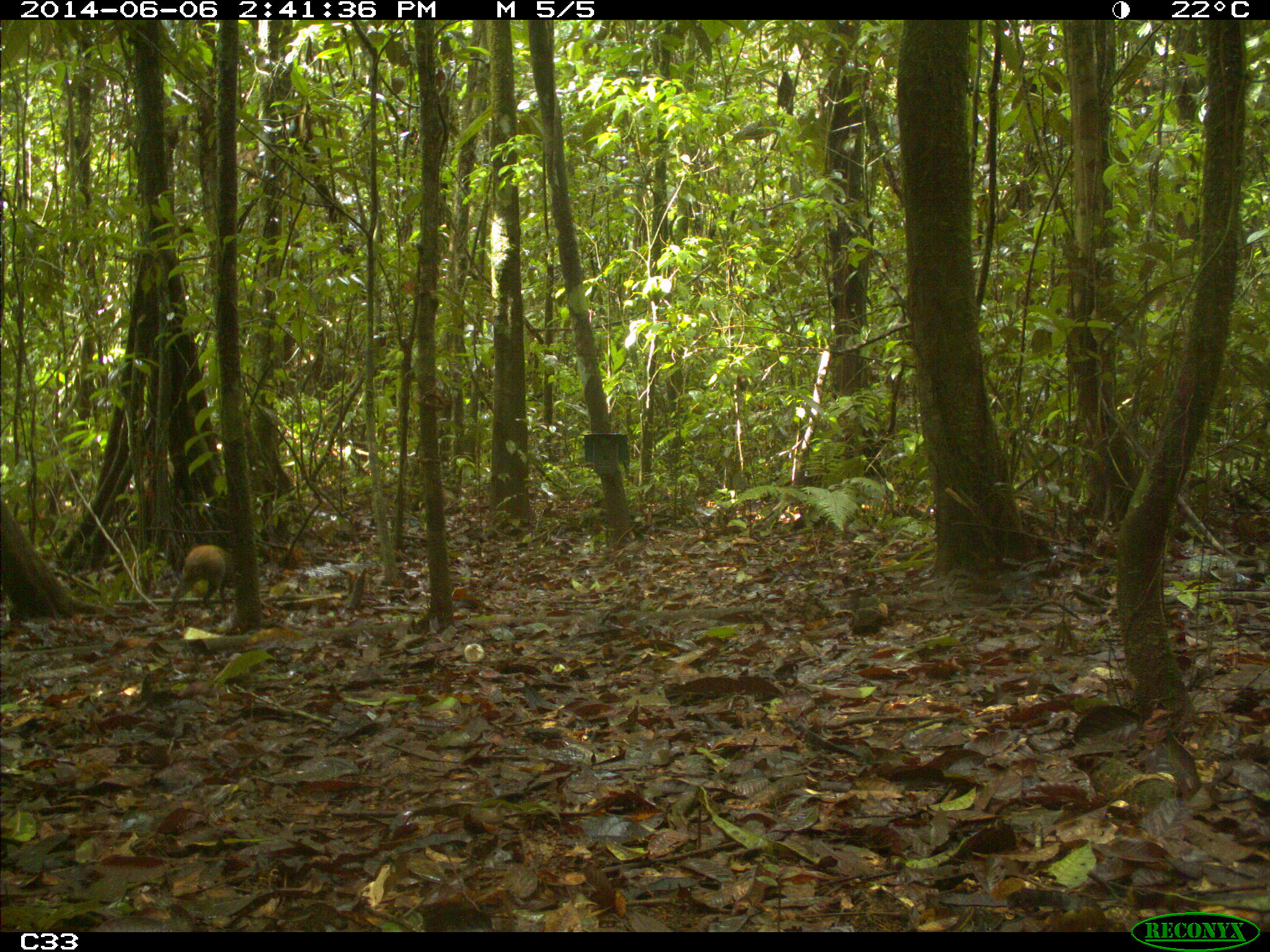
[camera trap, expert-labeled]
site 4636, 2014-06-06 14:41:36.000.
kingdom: Animalia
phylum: Chordata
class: Mammalia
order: Rodentia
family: Dasyproctidae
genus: Dasyprocta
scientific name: Dasyprocta leporina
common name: red-rumped agouti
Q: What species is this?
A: Dasyprocta leporina (red-rumped agouti).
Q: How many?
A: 1.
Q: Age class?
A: Adult.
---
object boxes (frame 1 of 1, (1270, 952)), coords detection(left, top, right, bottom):
dasyprocta leporina: detection(167, 543, 233, 620)